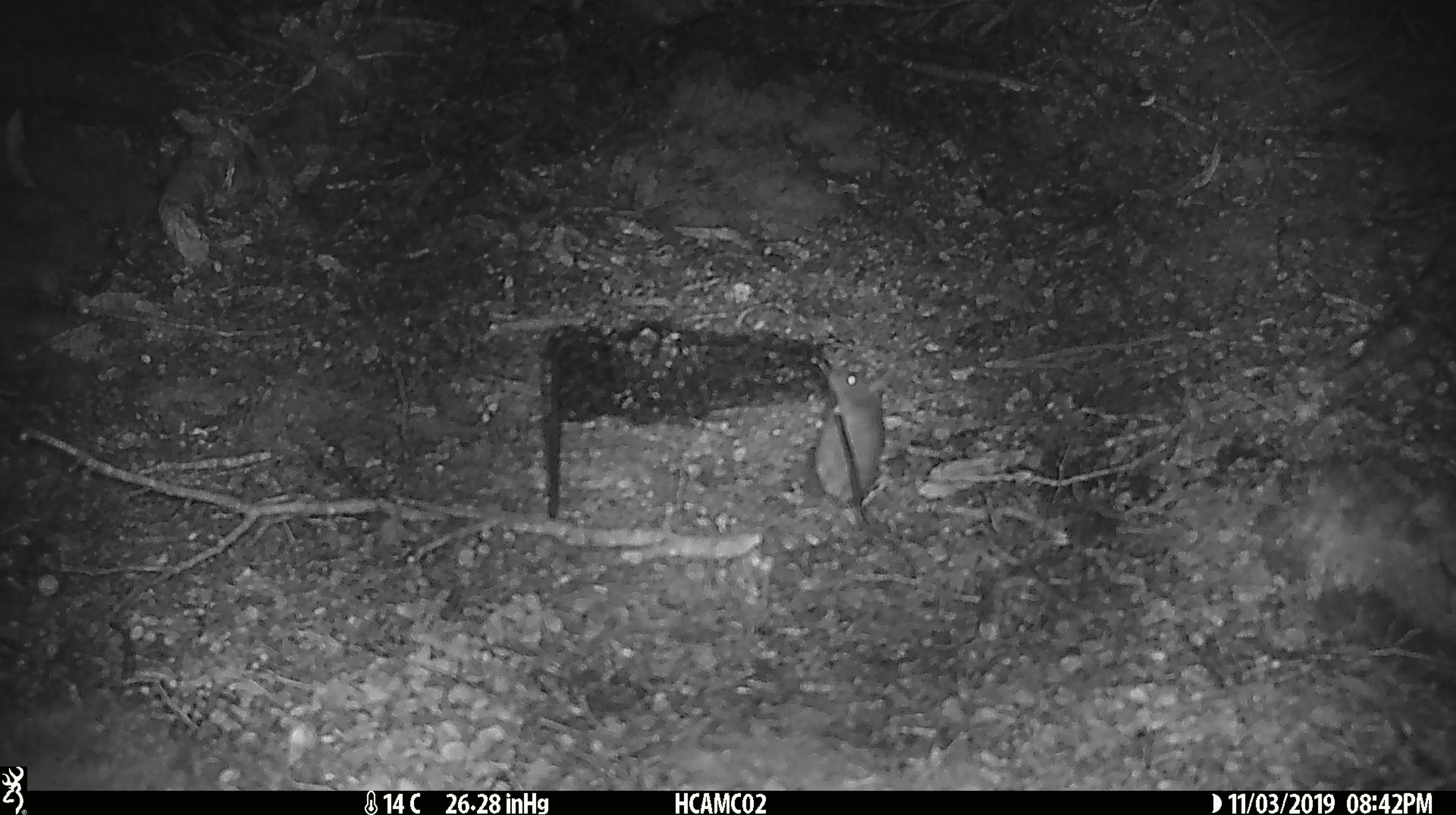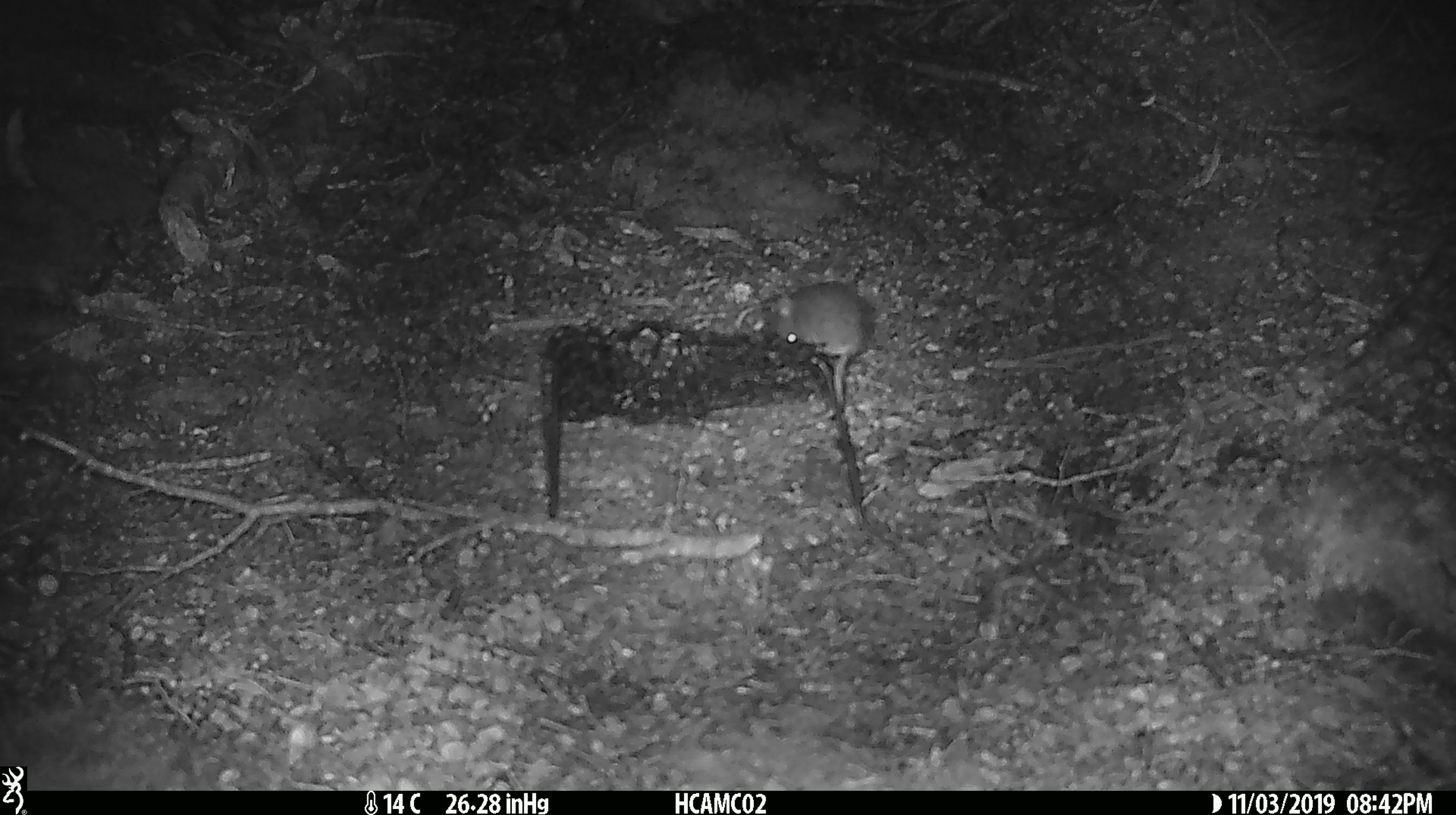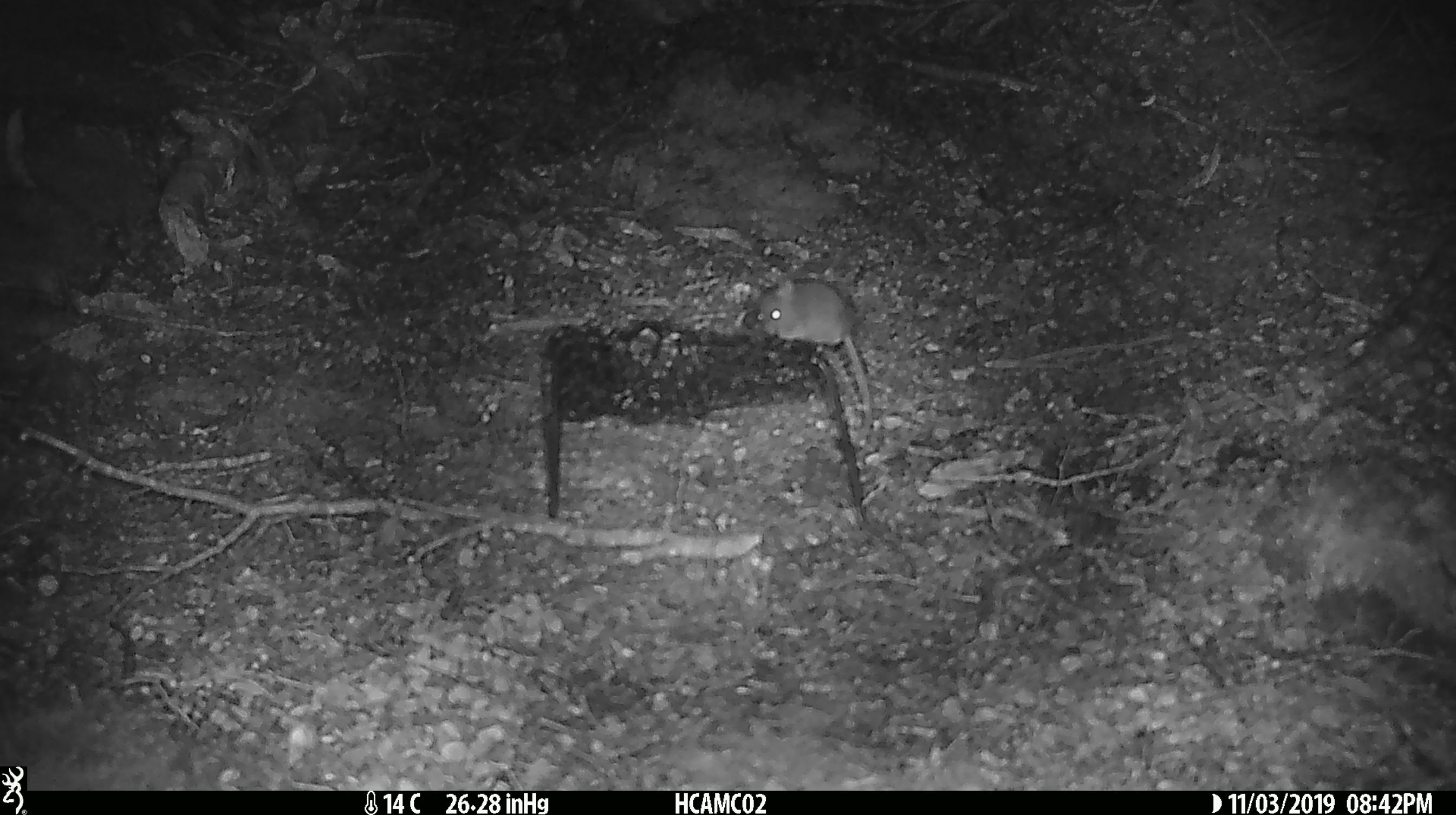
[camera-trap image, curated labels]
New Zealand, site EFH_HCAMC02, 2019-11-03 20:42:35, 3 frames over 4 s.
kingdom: Animalia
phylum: Chordata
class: Mammalia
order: Rodentia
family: Muridae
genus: Mus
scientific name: Mus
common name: mouse